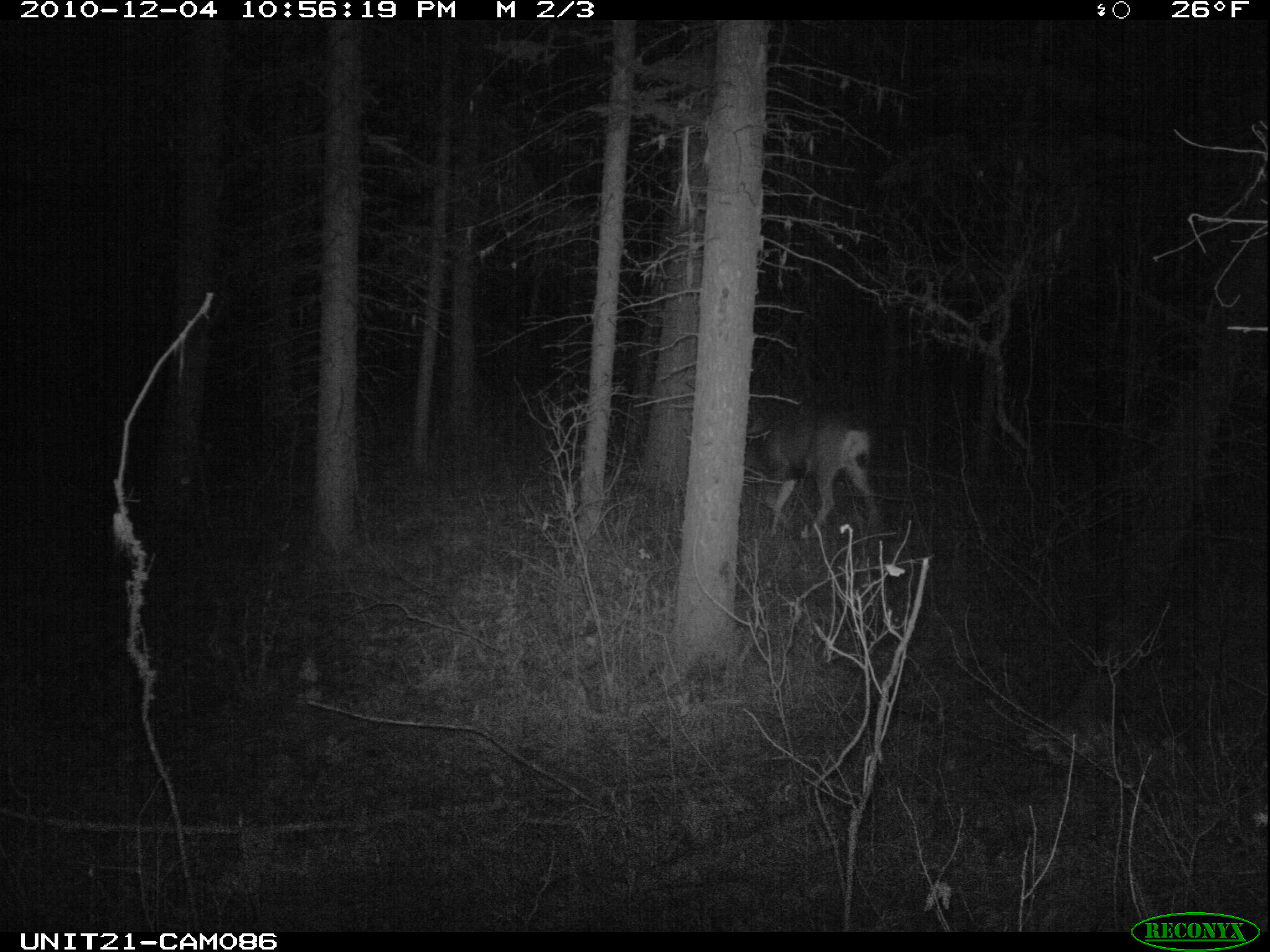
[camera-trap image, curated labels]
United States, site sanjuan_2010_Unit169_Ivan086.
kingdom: Animalia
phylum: Chordata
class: Mammalia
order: Artiodactyla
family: Cervidae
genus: Odocoileus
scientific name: Odocoileus hemionus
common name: mule deer